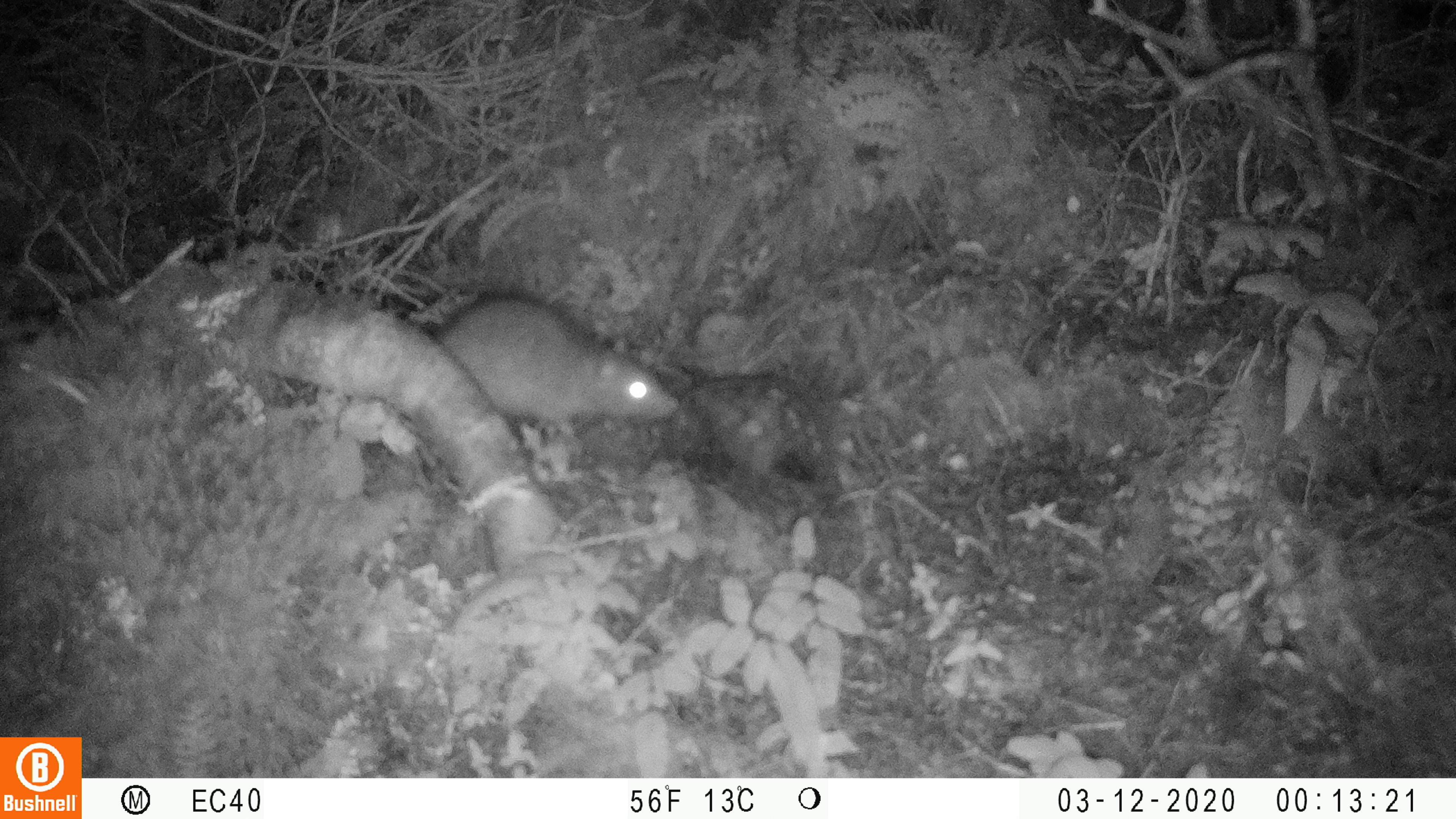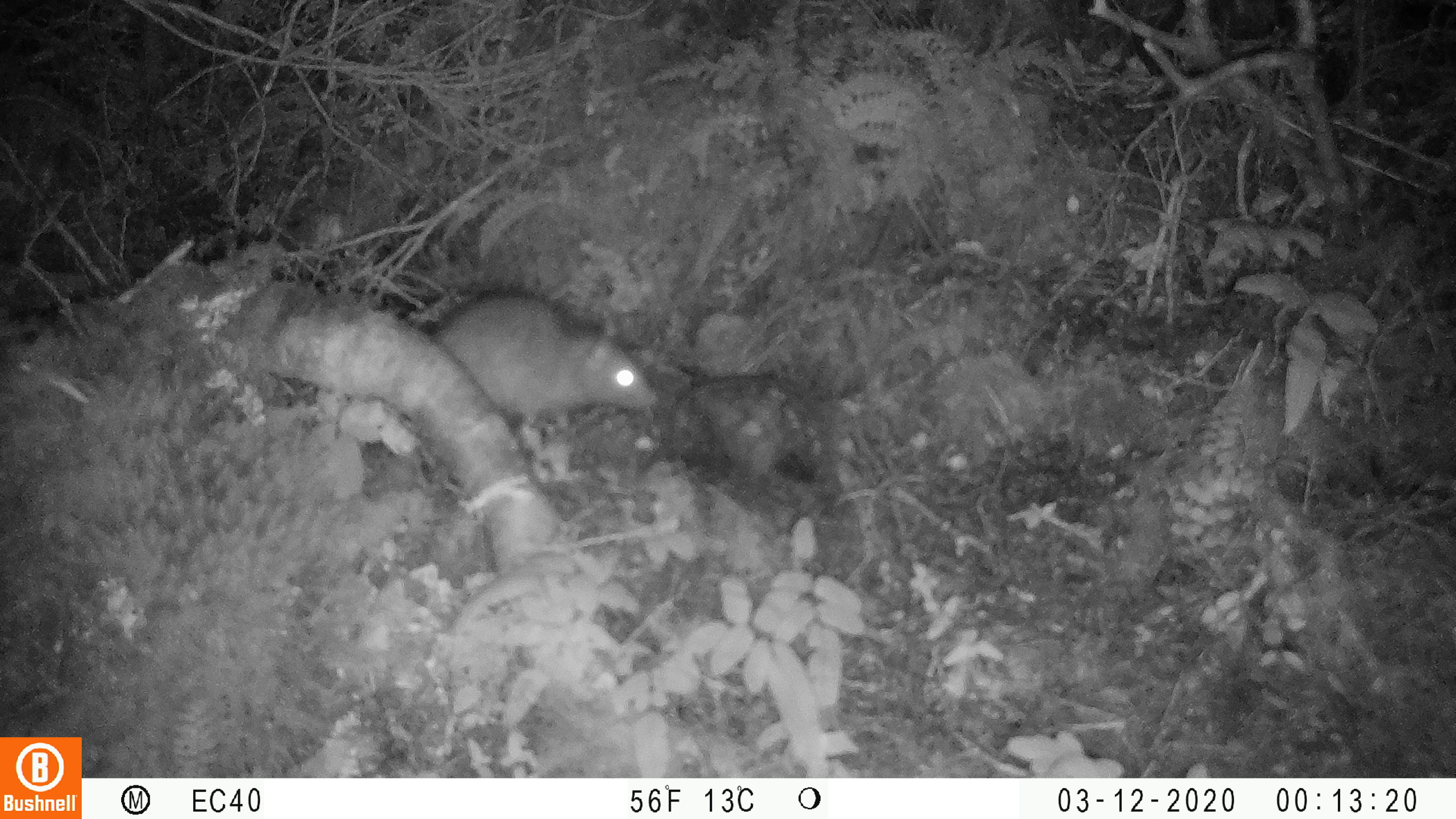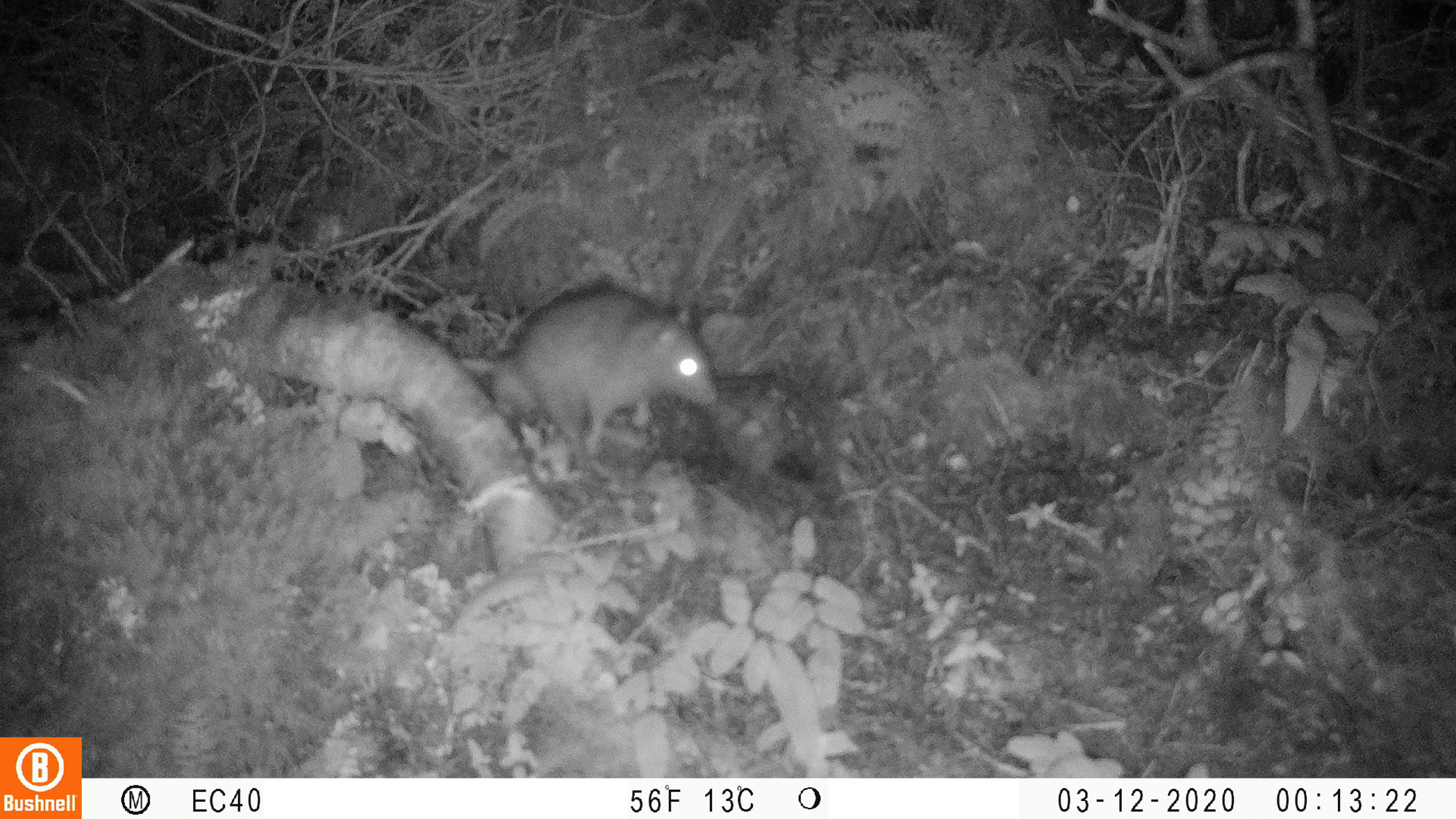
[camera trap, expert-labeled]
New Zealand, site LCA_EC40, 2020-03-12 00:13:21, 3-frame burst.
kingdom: Animalia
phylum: Chordata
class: Mammalia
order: Rodentia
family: Muridae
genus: Rattus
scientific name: Rattus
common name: rat